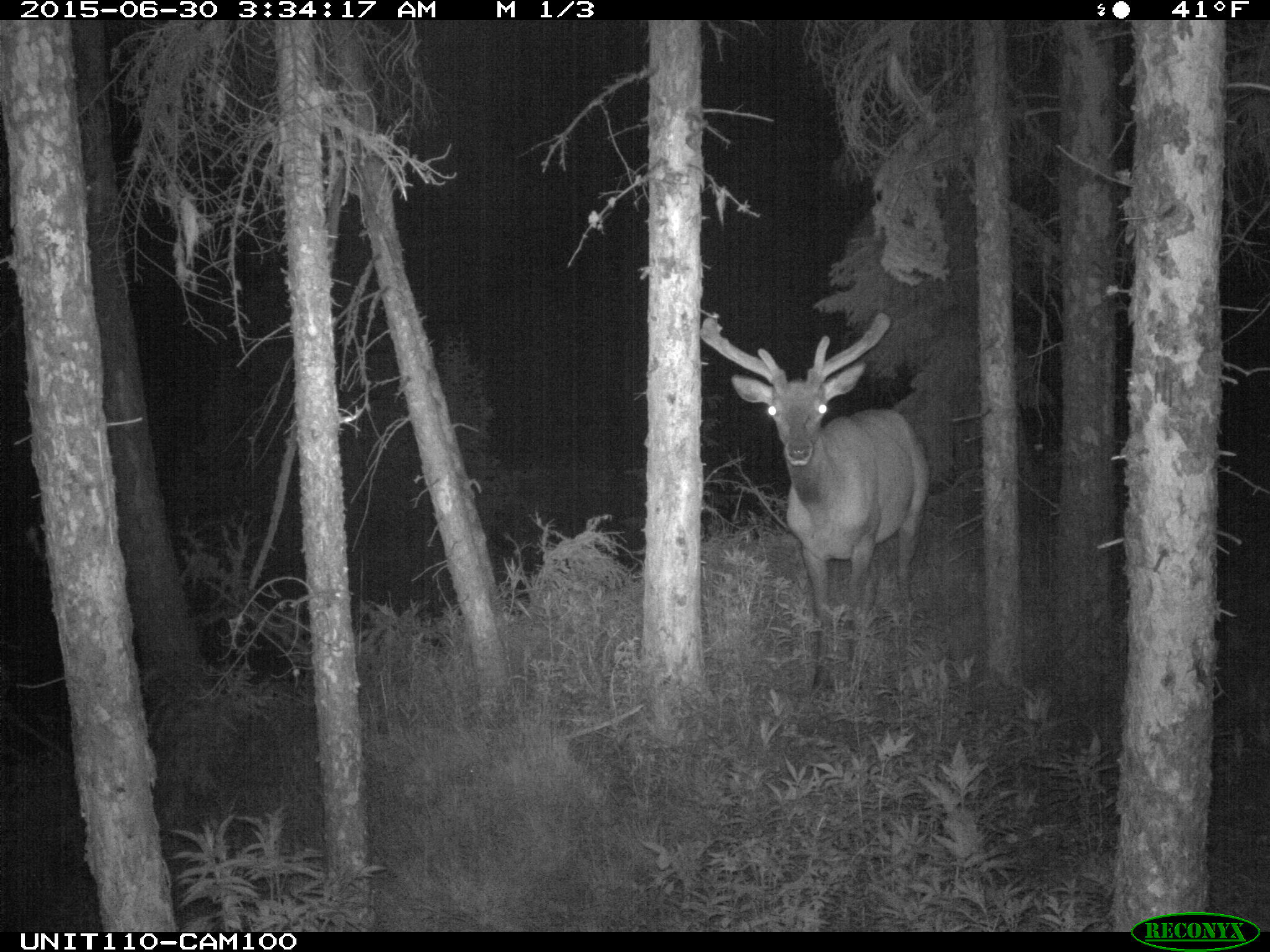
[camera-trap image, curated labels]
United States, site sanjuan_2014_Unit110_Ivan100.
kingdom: Animalia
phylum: Chordata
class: Mammalia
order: Artiodactyla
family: Cervidae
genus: Cervus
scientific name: Cervus elaphus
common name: red deer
Cervus elaphus (red deer).